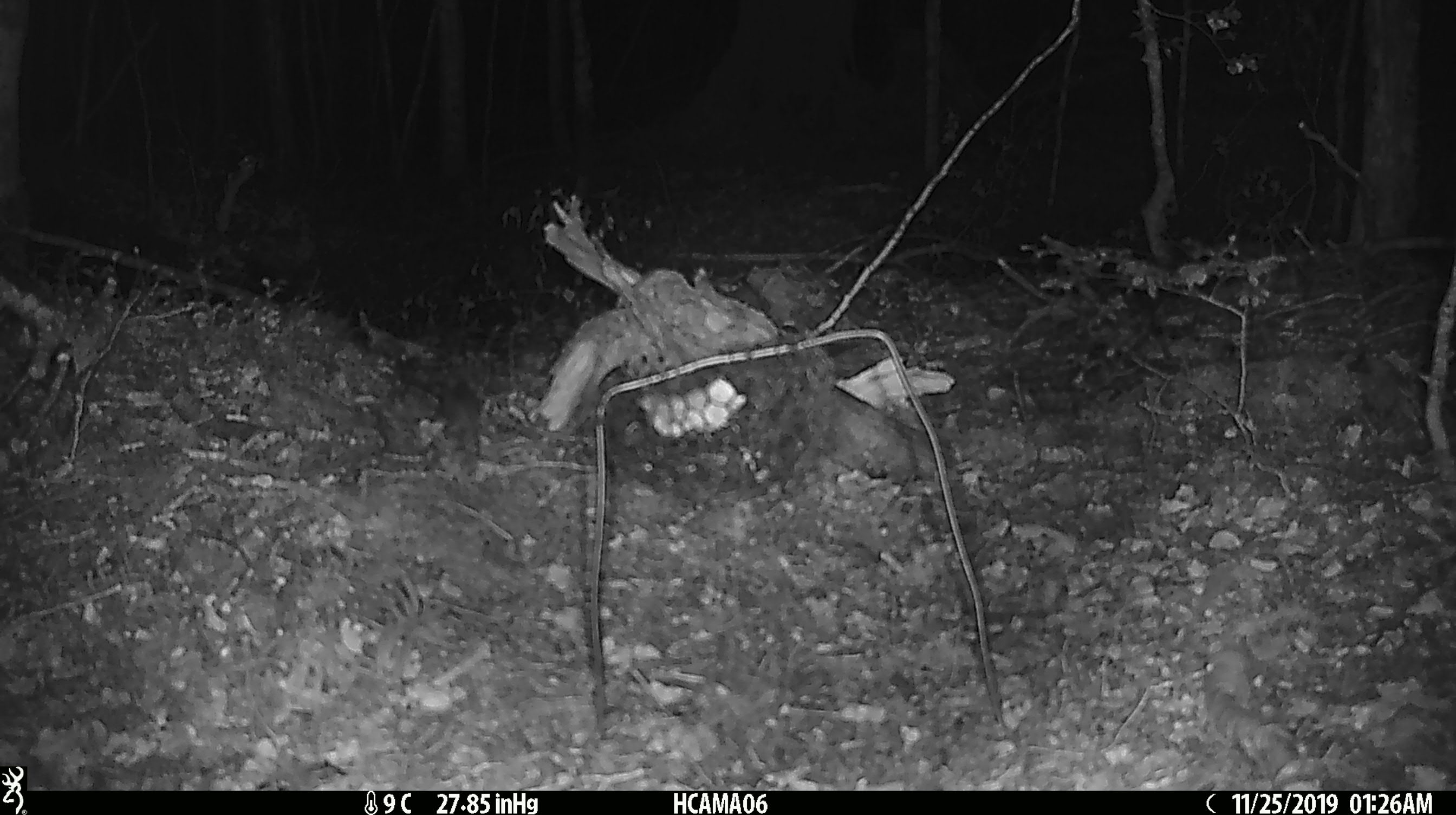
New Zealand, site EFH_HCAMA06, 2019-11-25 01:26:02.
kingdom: Animalia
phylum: Chordata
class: Mammalia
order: Rodentia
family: Muridae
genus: Mus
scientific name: Mus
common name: mouse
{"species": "mouse (Mus)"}